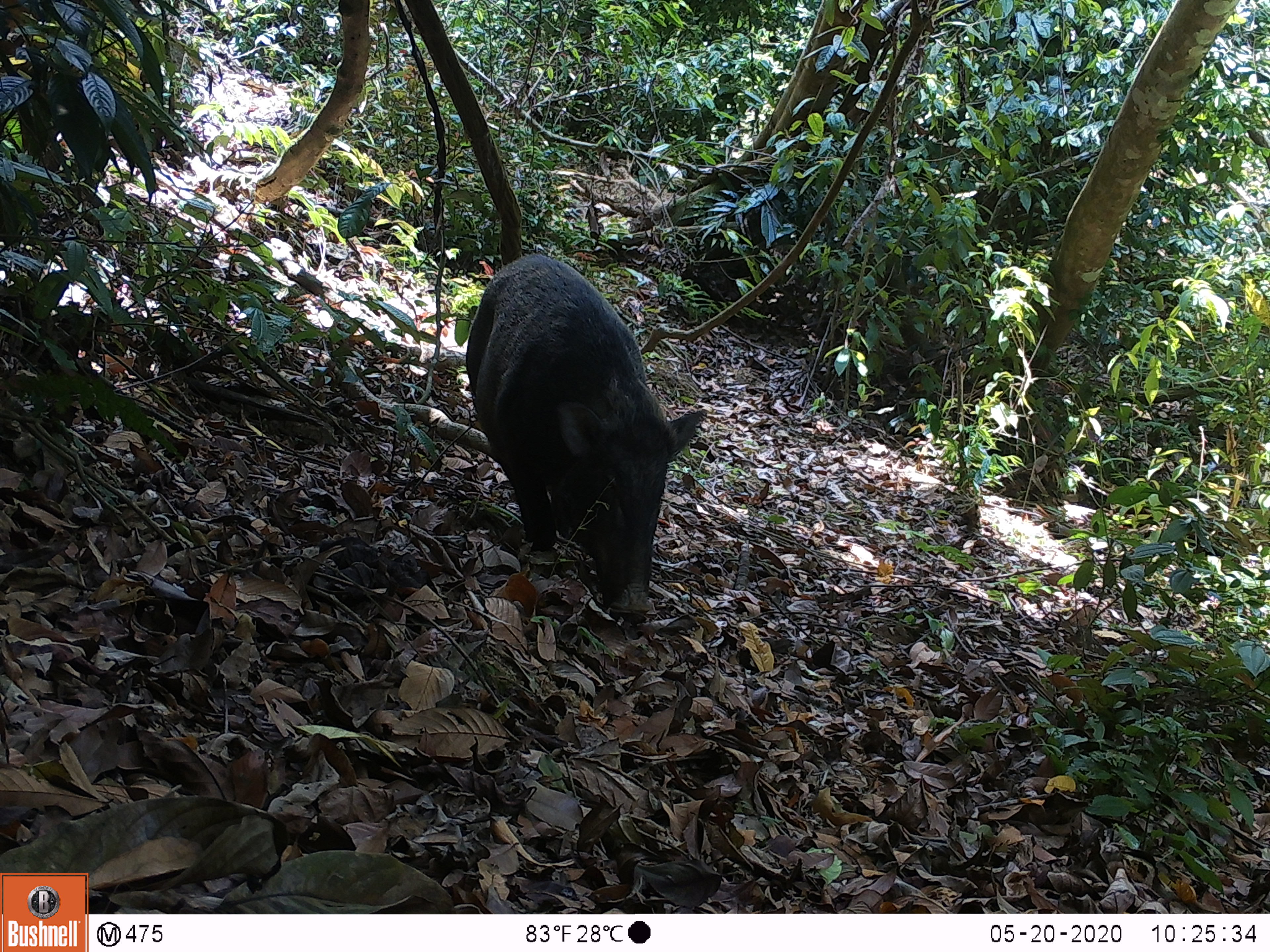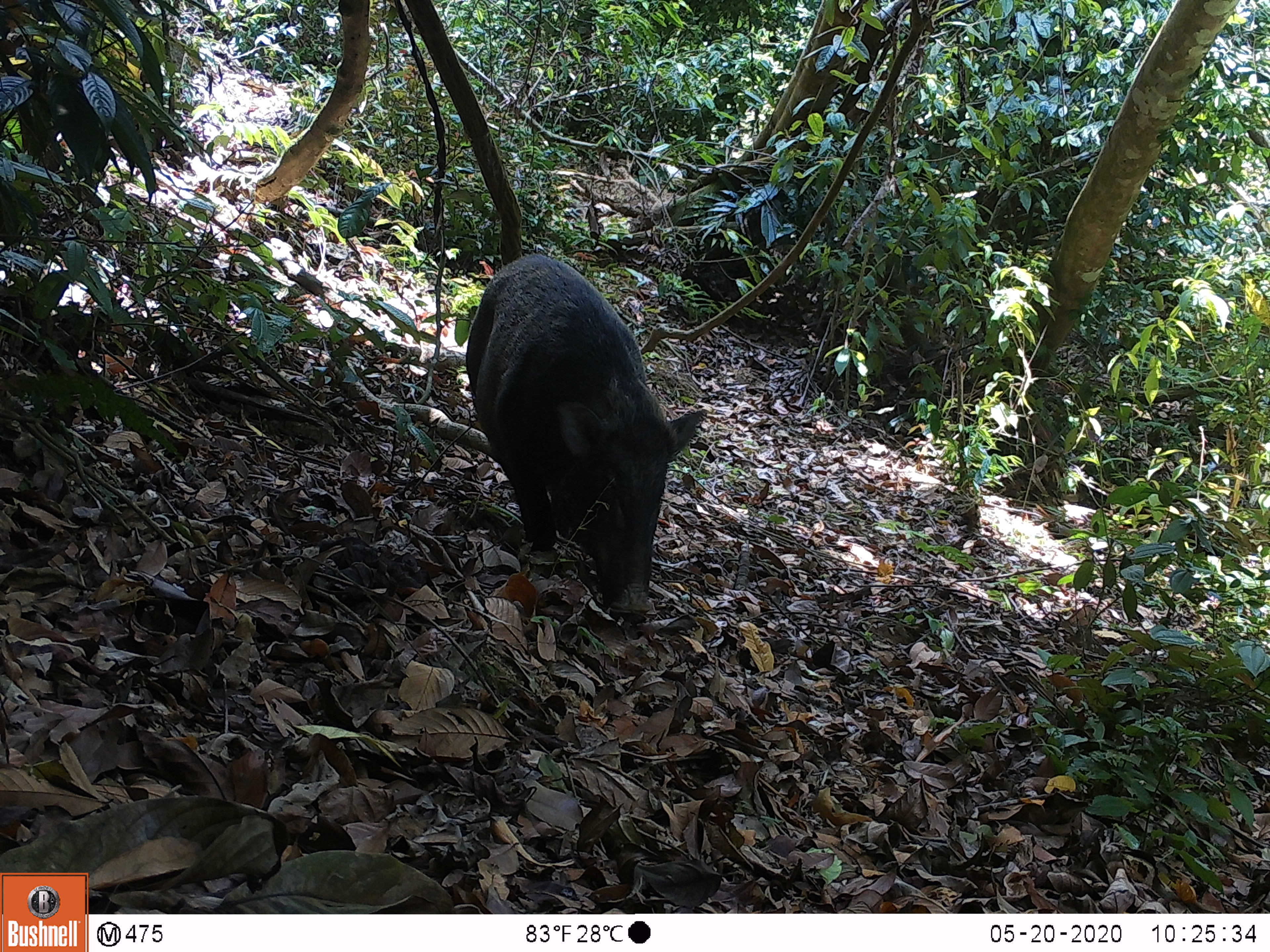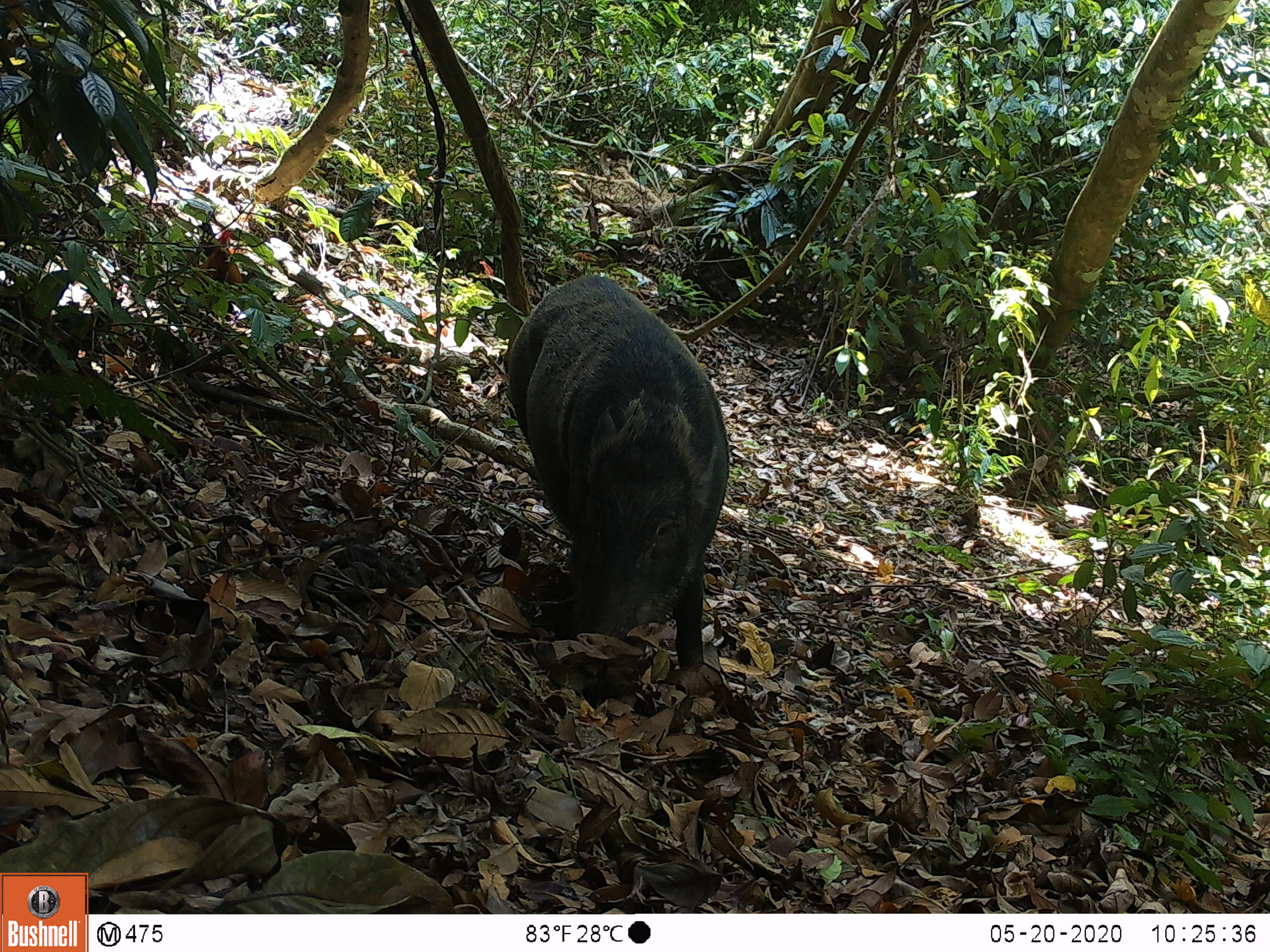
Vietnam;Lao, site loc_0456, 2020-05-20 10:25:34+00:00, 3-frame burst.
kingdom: Animalia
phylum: Chordata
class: Aves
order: Galliformes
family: Phasianidae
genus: Gallus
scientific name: Gallus gallus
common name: red junglefowl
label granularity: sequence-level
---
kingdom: Animalia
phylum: Chordata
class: Mammalia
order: Artiodactyla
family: Suidae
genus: Sus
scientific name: Sus scrofa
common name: eurasian wild pig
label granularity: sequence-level